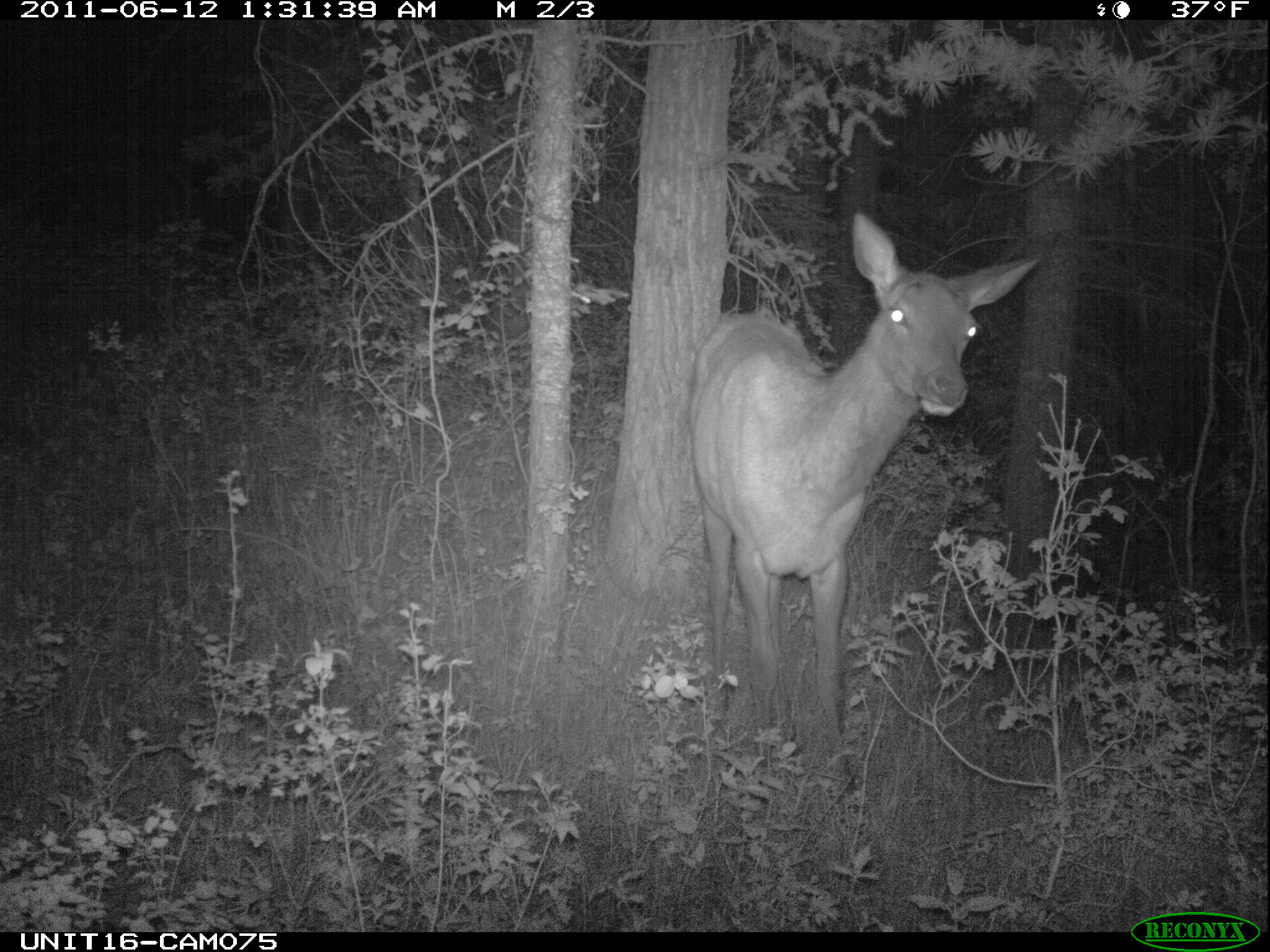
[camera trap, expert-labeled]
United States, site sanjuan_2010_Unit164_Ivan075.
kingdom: Animalia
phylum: Chordata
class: Mammalia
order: Artiodactyla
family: Cervidae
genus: Cervus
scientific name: Cervus elaphus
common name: red deer